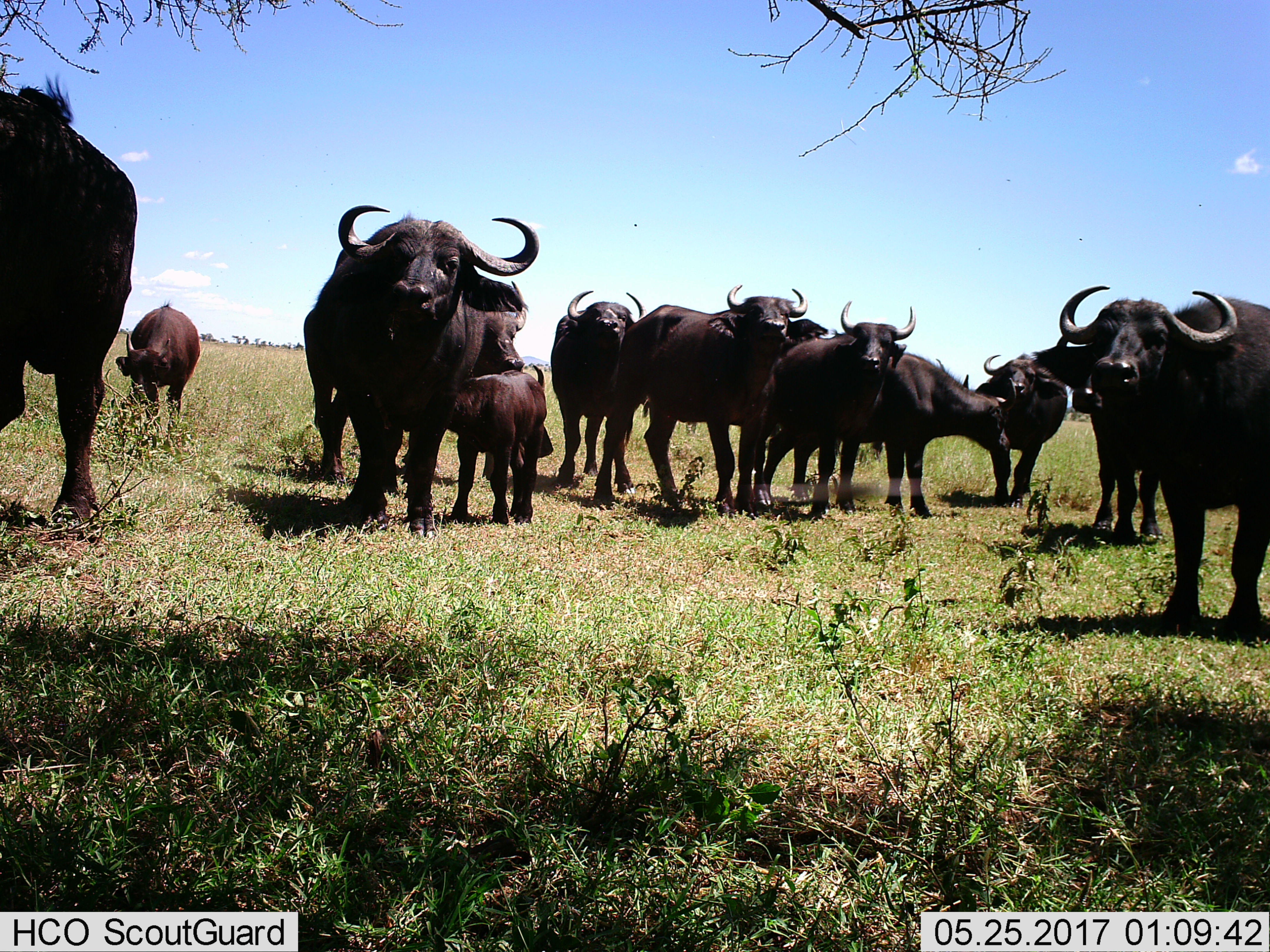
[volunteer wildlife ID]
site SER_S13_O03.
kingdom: Animalia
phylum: Chordata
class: Mammalia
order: Artiodactyla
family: Bovidae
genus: Syncerus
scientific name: Syncerus caffer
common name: african buffalo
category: buffalo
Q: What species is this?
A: Buffalo (african buffalo) (Syncerus caffer).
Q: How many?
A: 11-50.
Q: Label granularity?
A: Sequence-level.